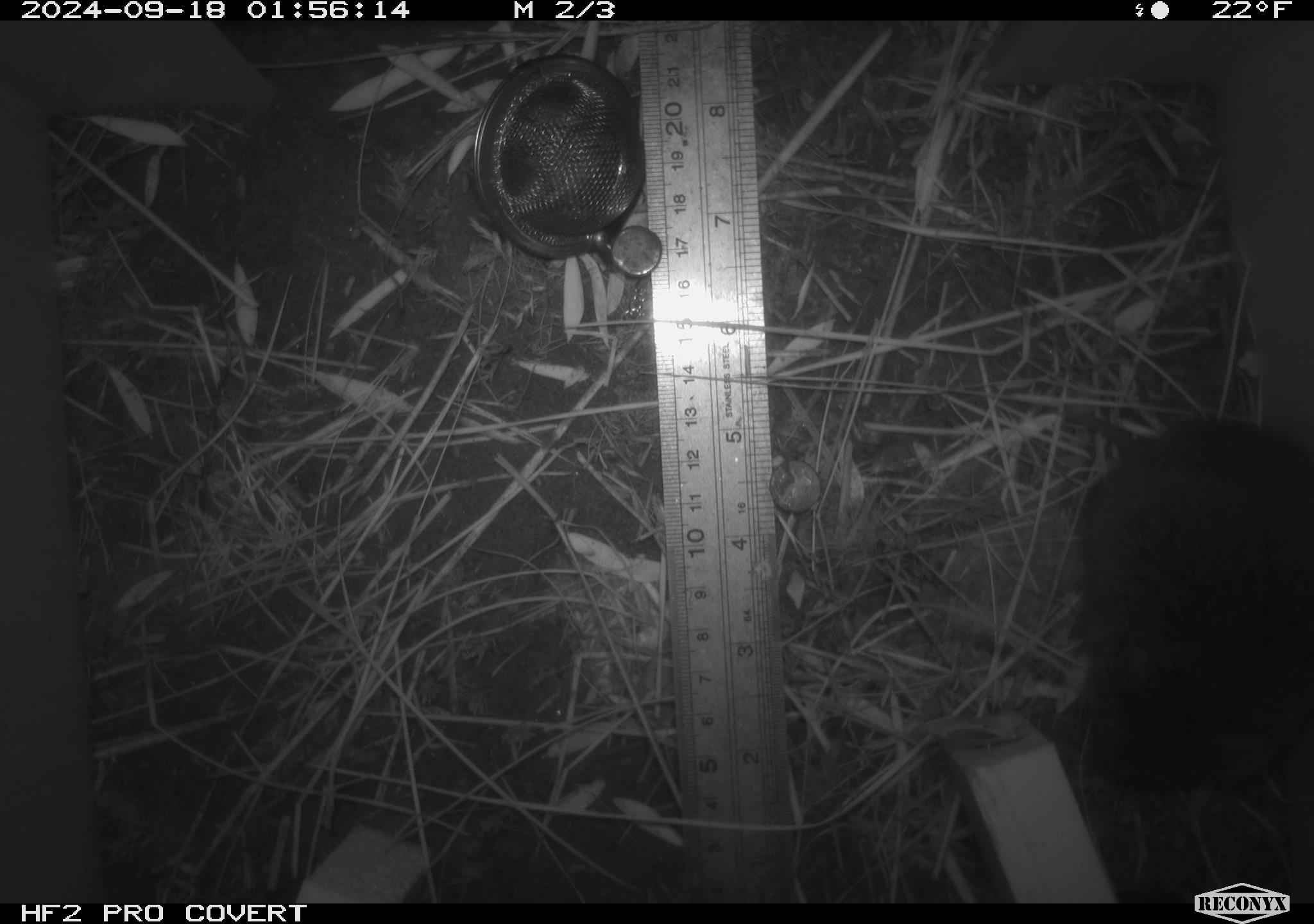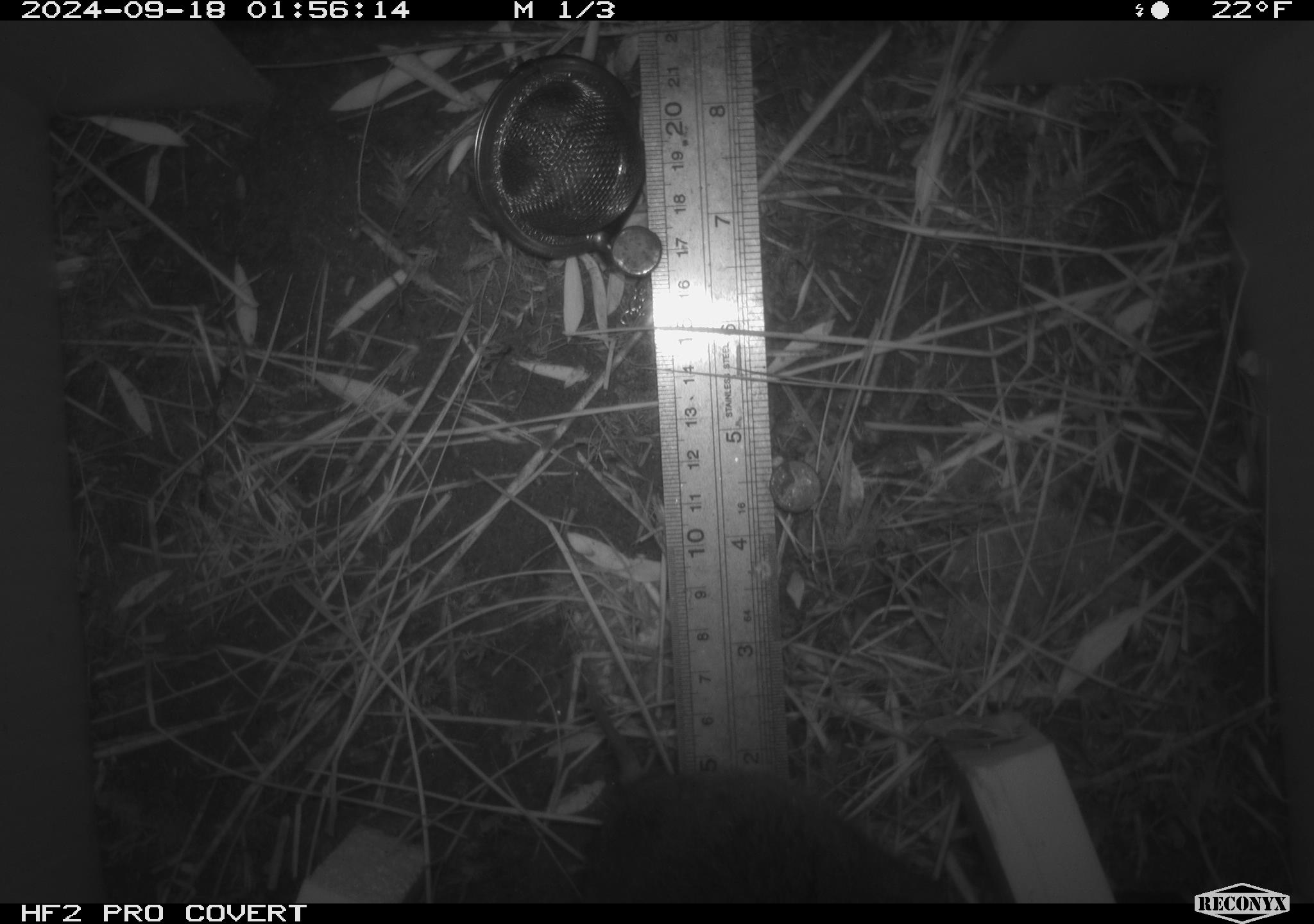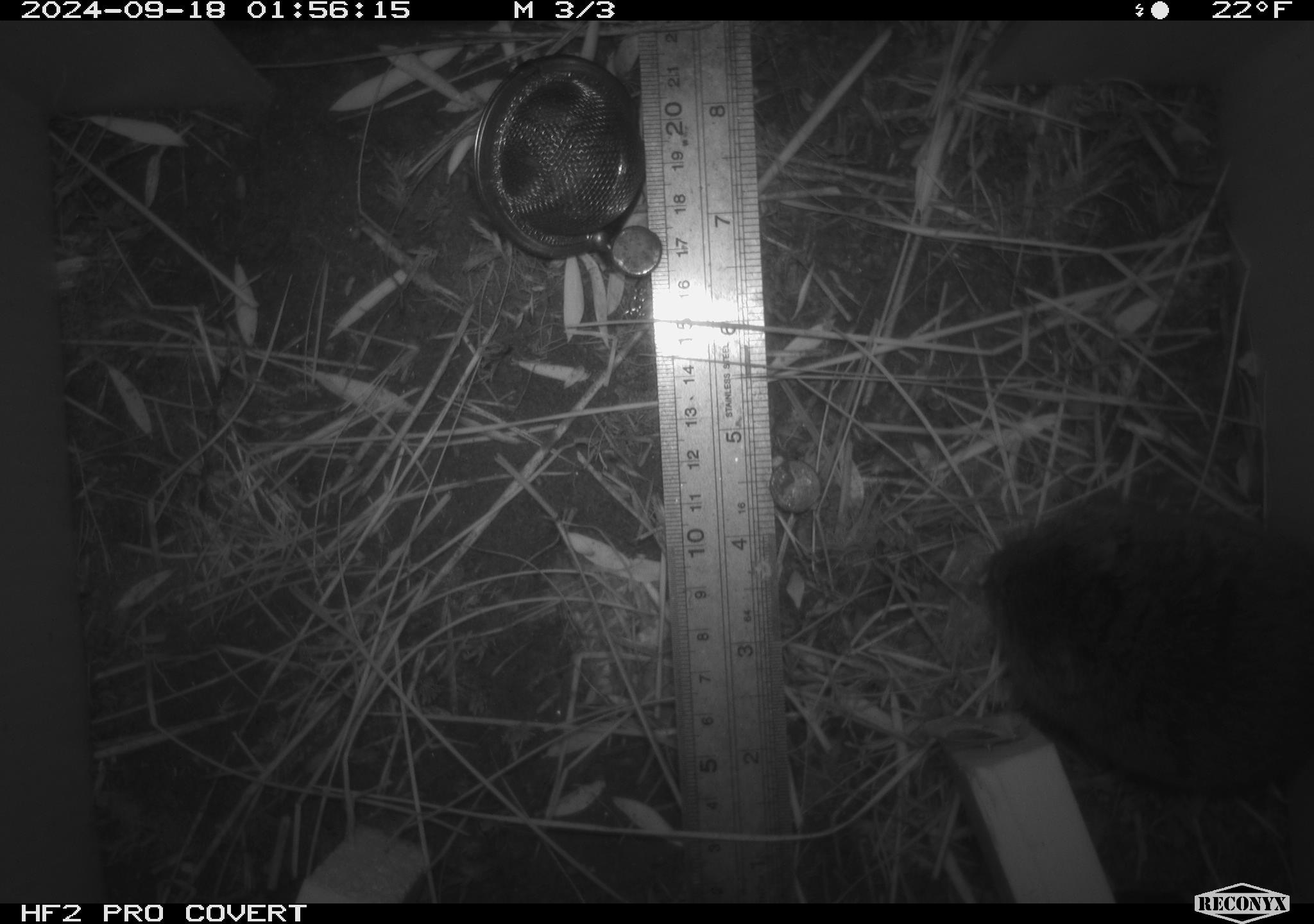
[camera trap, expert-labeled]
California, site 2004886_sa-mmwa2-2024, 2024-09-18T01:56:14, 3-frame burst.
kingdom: Animalia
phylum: Chordata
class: Mammalia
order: Rodentia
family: Cricetidae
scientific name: Arvicolinae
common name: voles, lemmings, and muskrats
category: arvicolinae subfamily